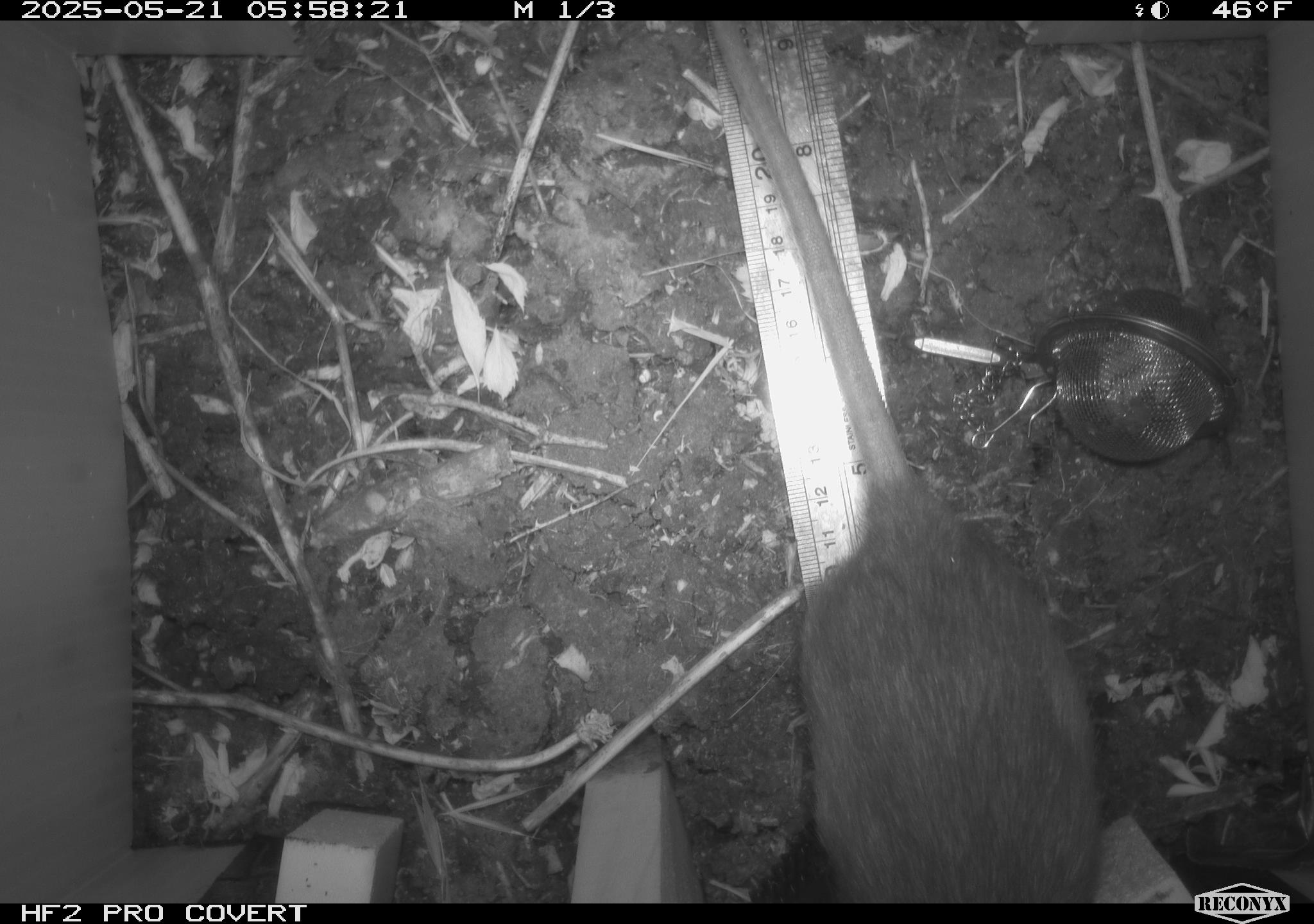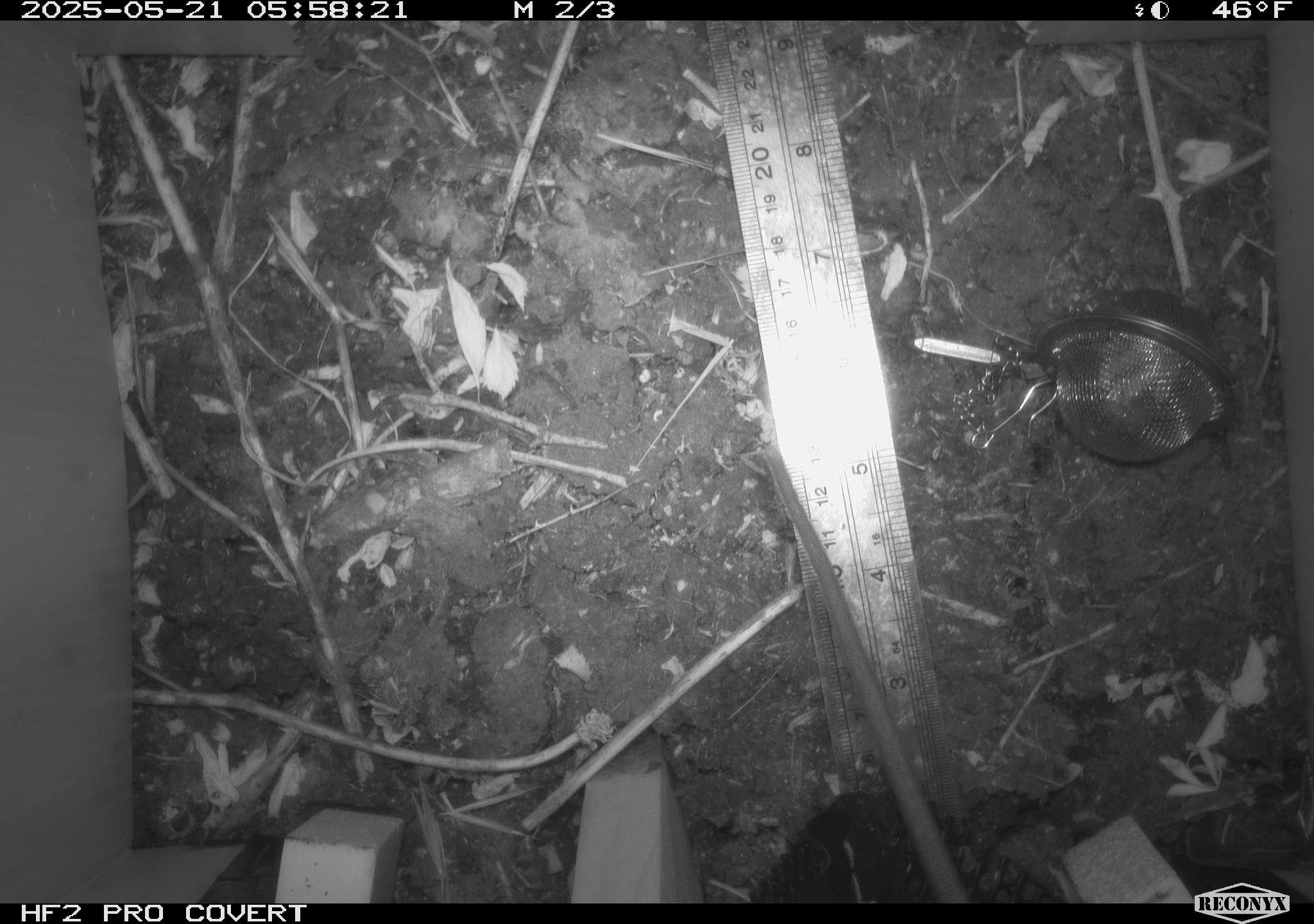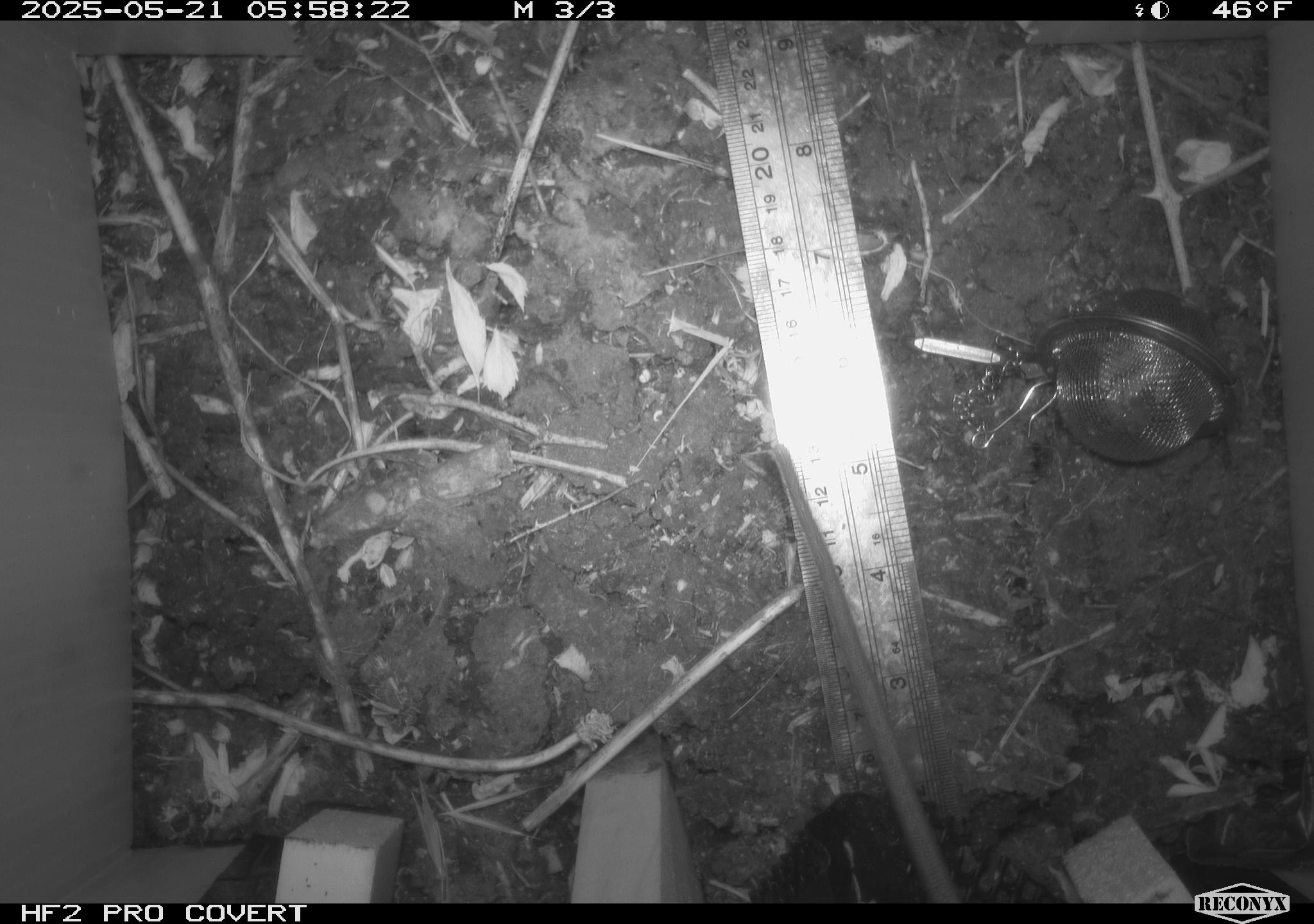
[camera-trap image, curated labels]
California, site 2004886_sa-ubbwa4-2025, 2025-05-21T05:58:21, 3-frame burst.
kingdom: Animalia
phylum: Chordata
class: Mammalia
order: Rodentia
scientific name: Rodentia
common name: rodent